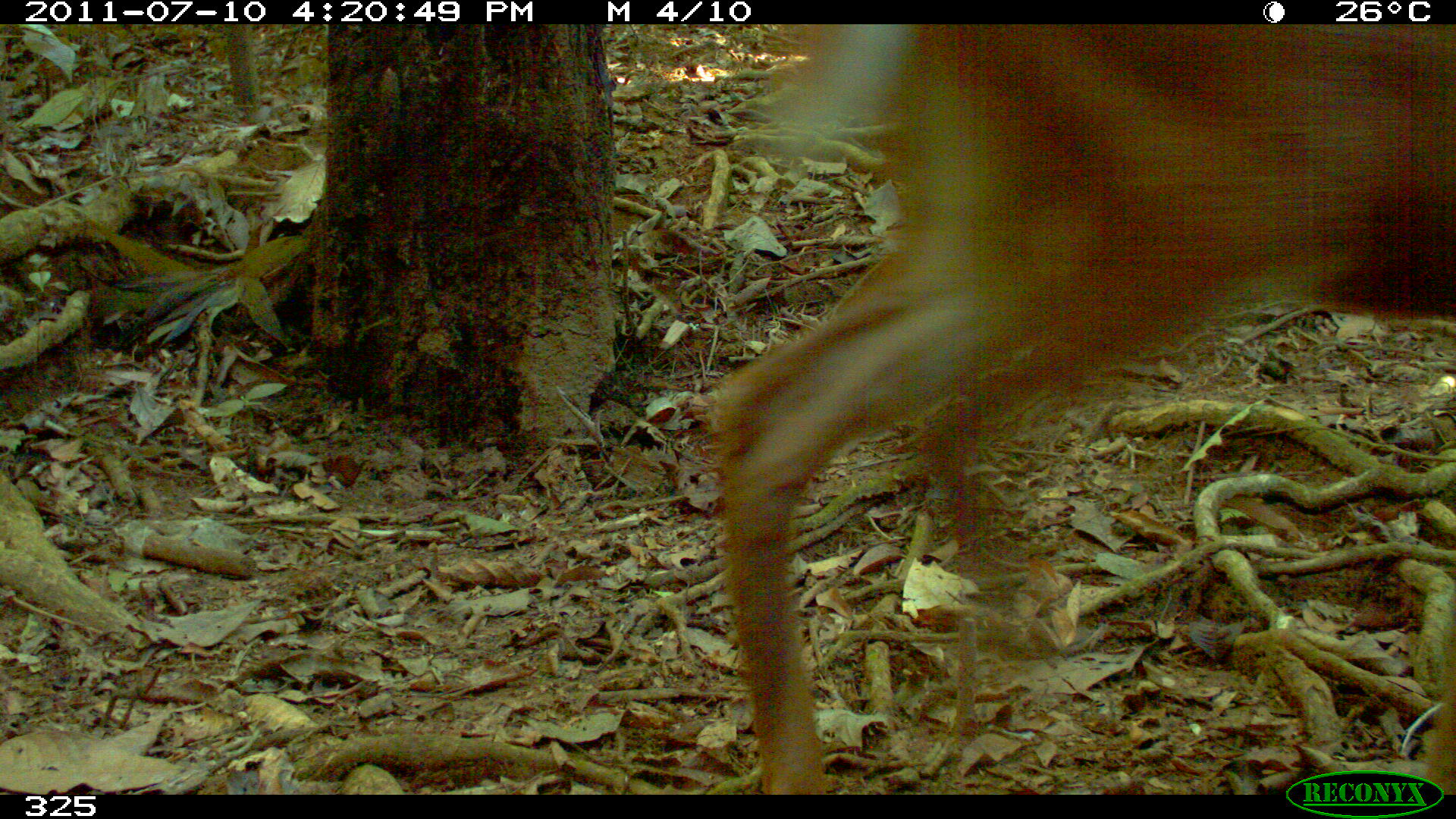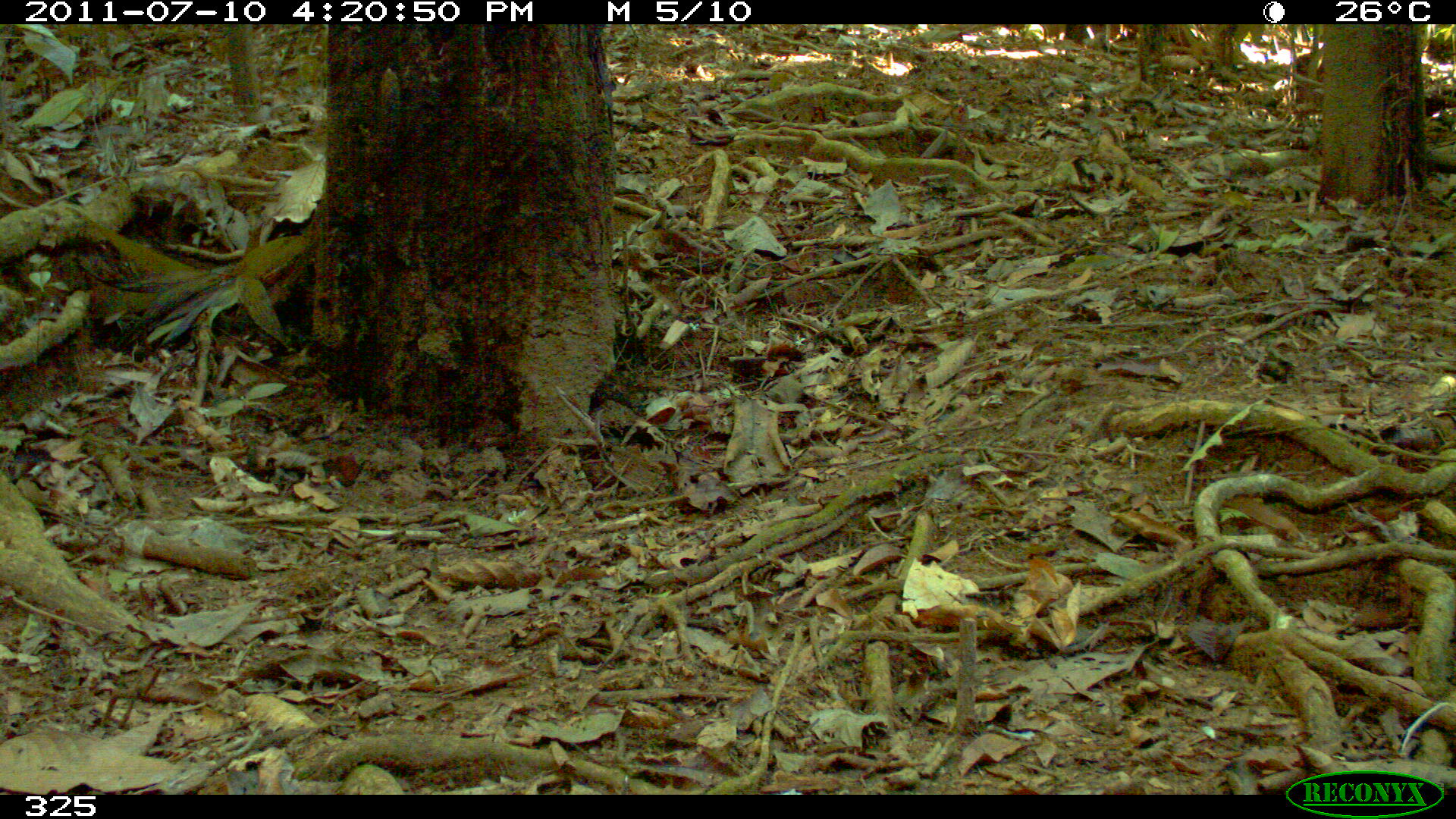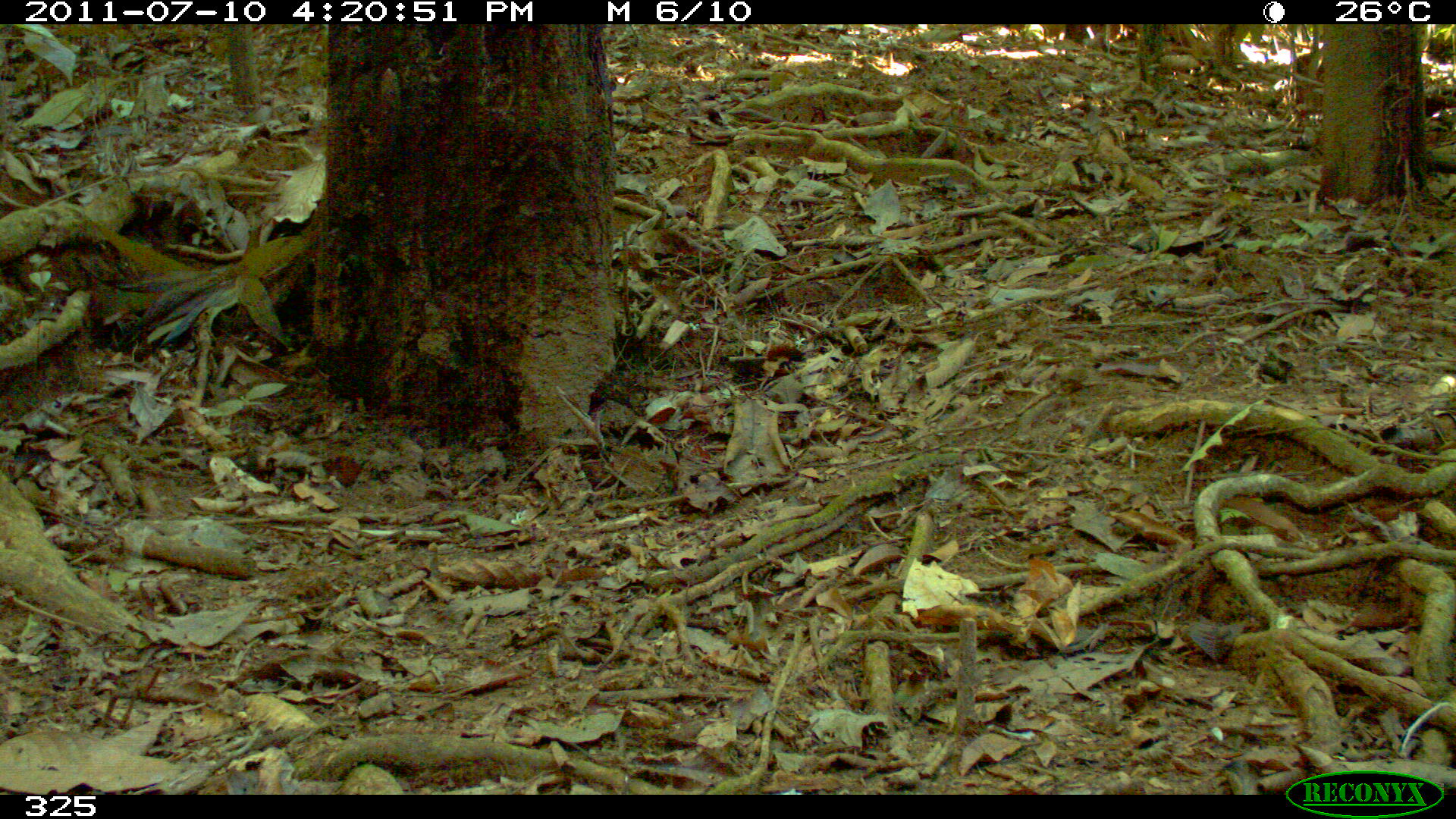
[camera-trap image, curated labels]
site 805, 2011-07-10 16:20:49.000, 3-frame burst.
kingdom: Animalia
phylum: Chordata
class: Mammalia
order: Artiodactyla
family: Cervidae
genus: Mazama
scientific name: Mazama americana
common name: red brocket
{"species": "Mazama americana (red brocket)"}